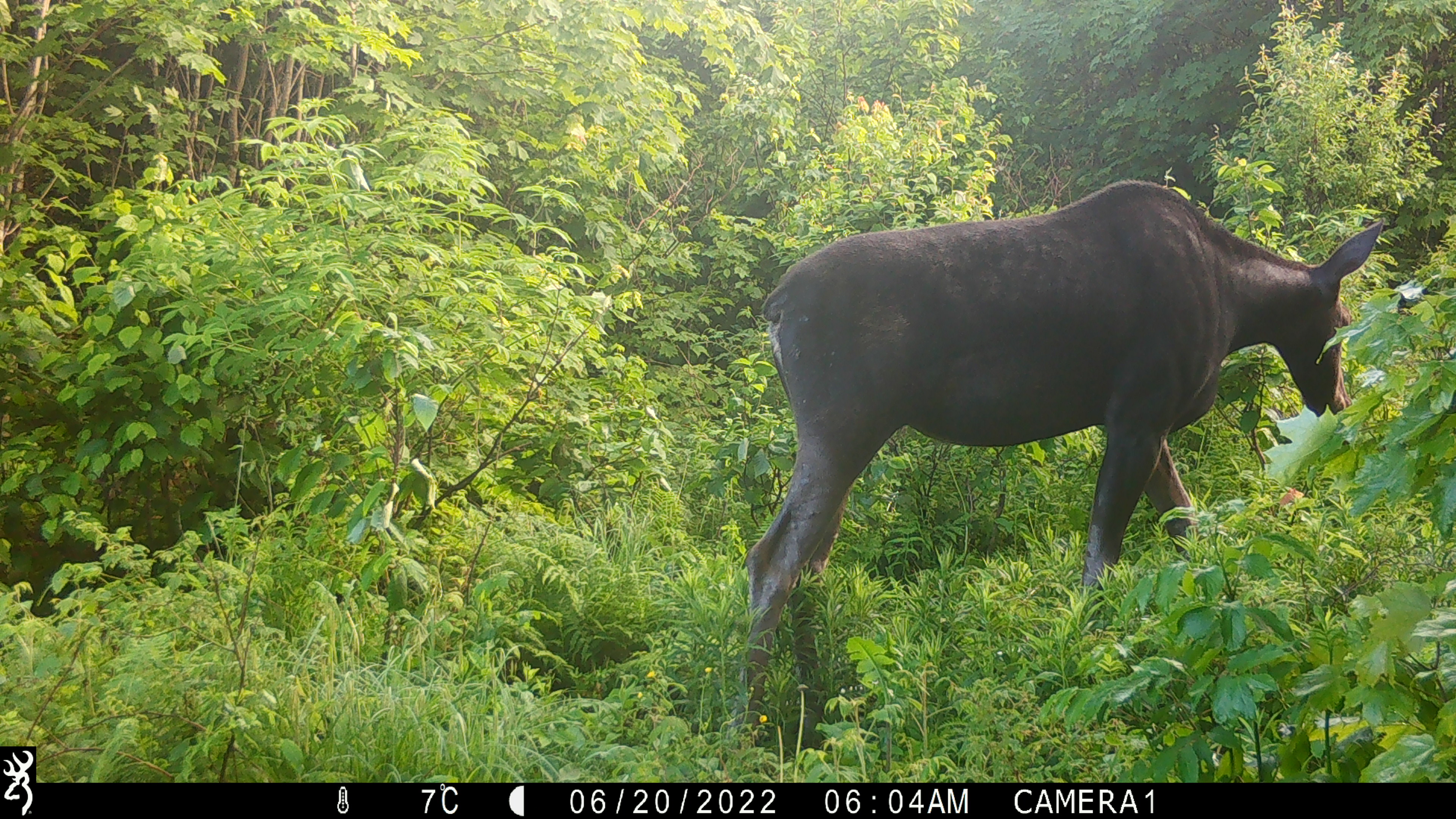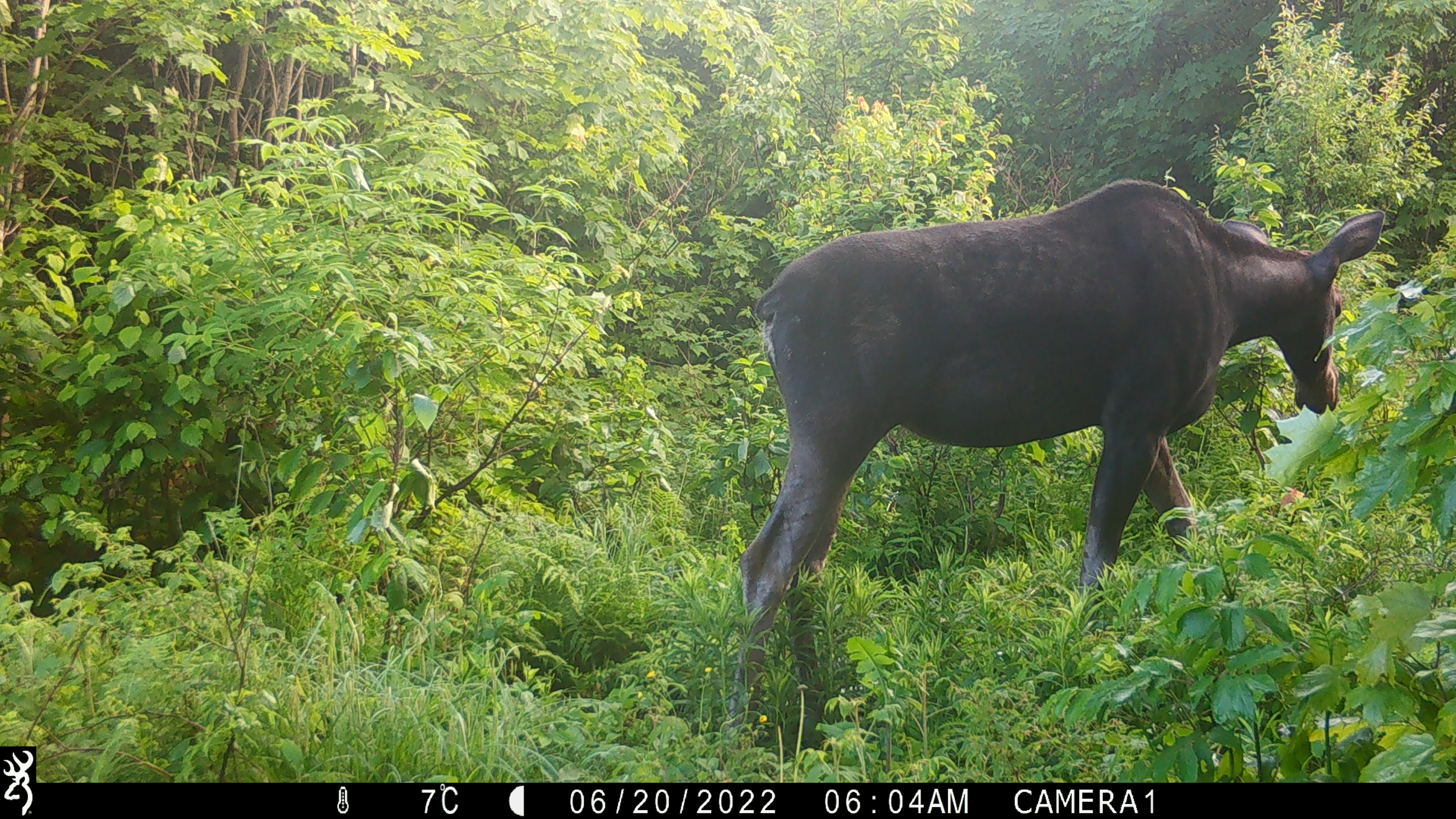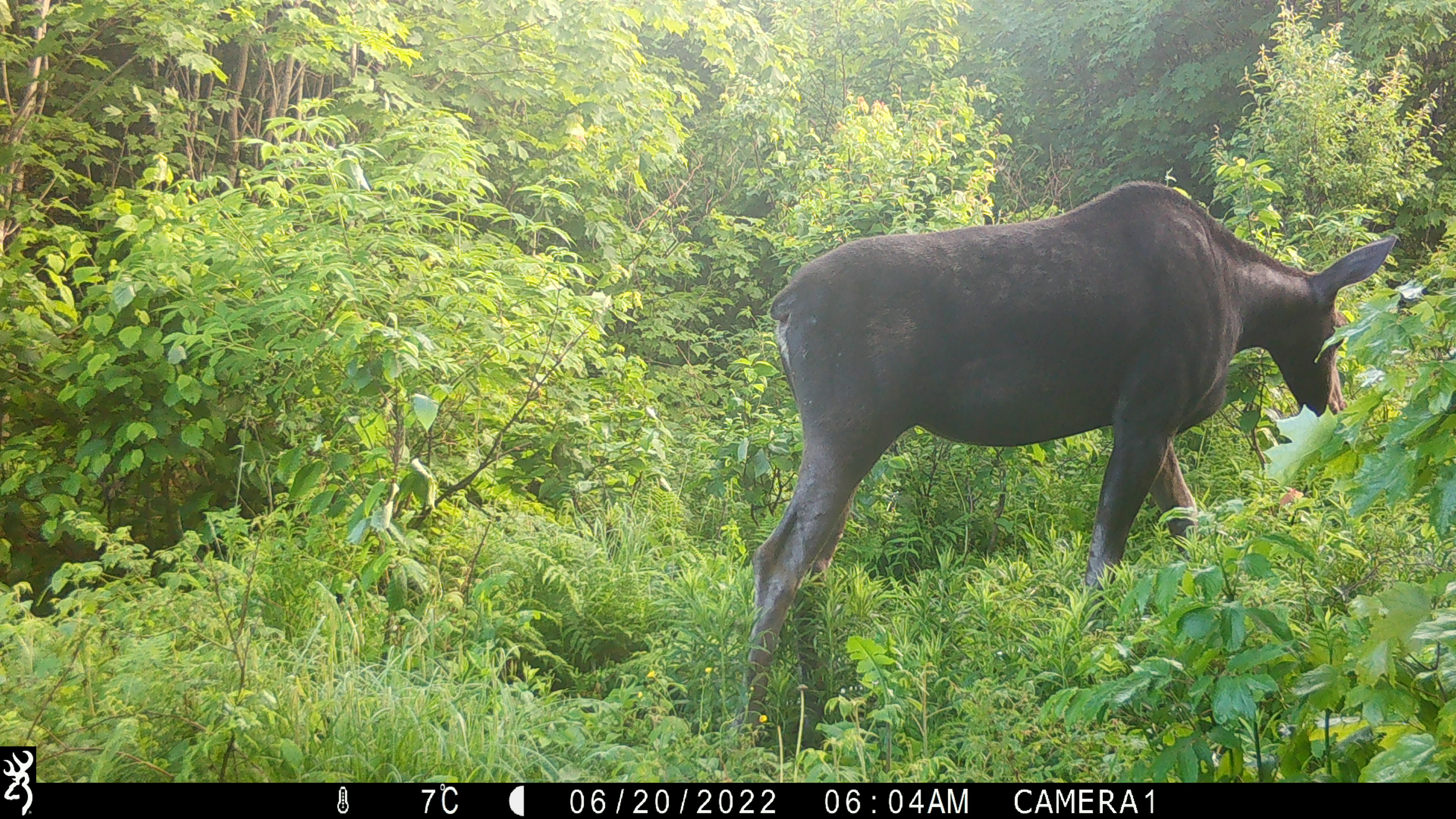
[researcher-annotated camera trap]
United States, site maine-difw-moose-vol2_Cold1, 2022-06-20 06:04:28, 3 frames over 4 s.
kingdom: Animalia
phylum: Chordata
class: Mammalia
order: Artiodactyla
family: Cervidae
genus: Alces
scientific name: Alces alces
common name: moose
Moose (Alces alces).